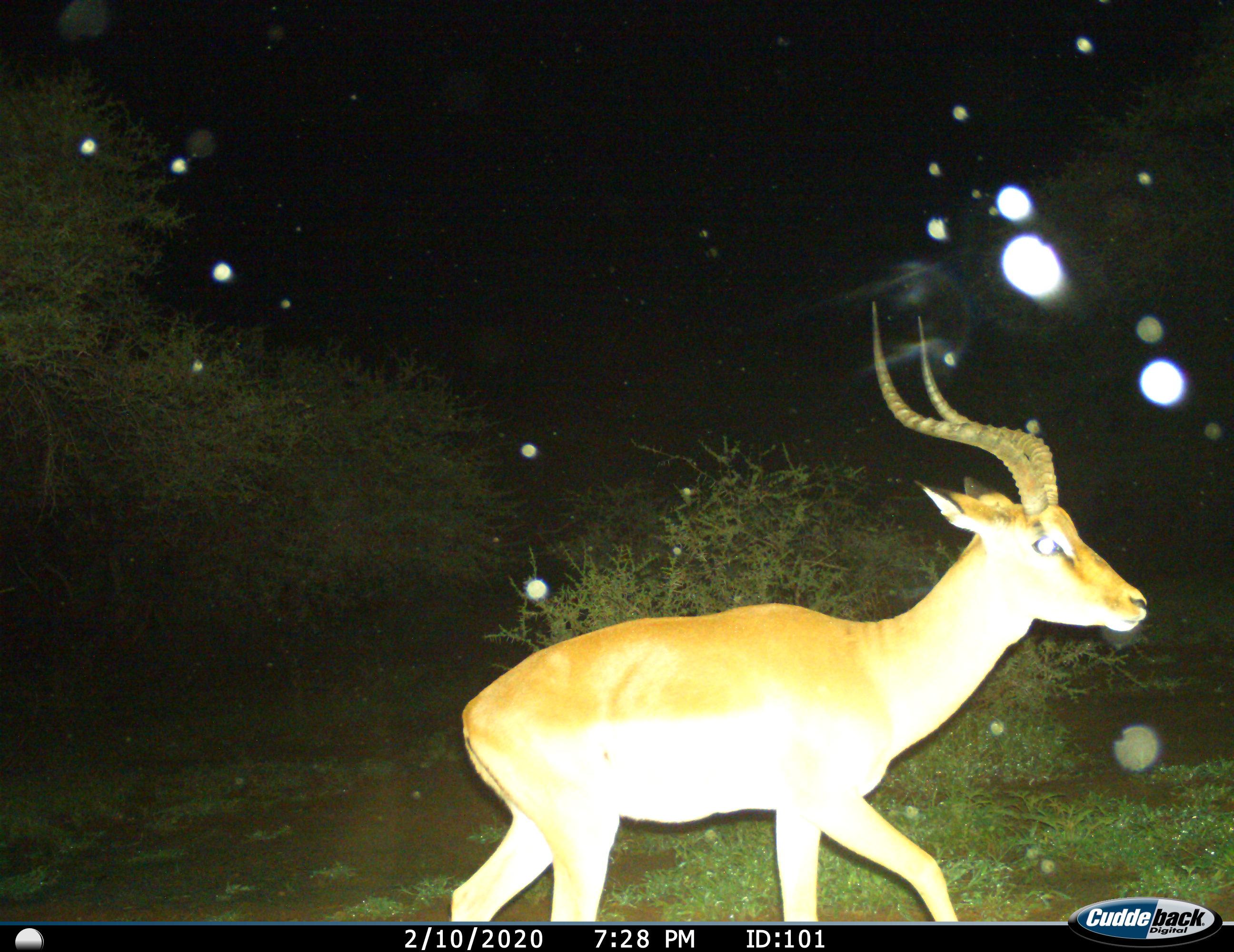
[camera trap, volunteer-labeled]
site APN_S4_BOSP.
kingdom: Animalia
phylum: Chordata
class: Mammalia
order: Artiodactyla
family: Bovidae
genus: Aepyceros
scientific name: Aepyceros melampus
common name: impala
Impala (Aepyceros melampus), count 1. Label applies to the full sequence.